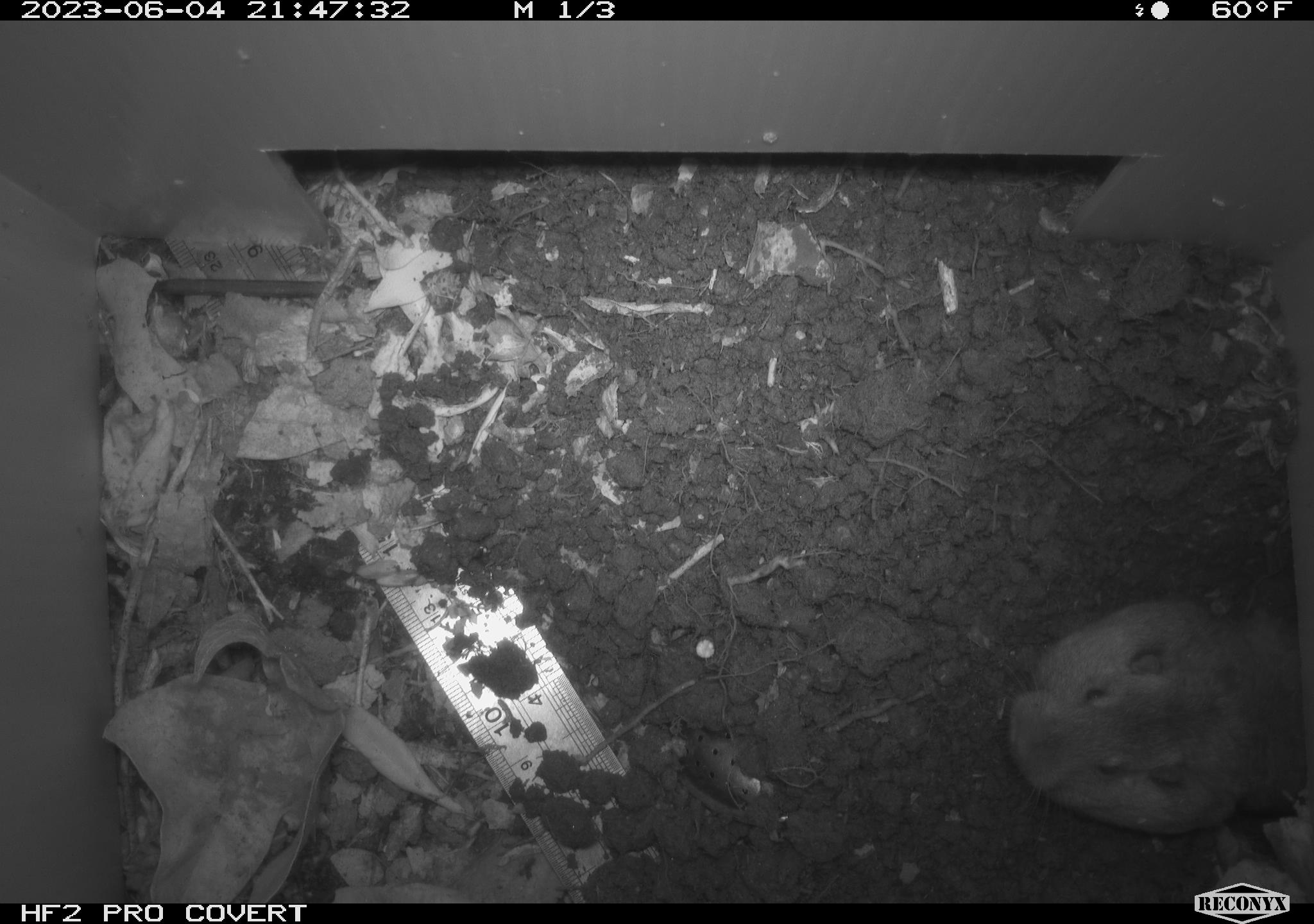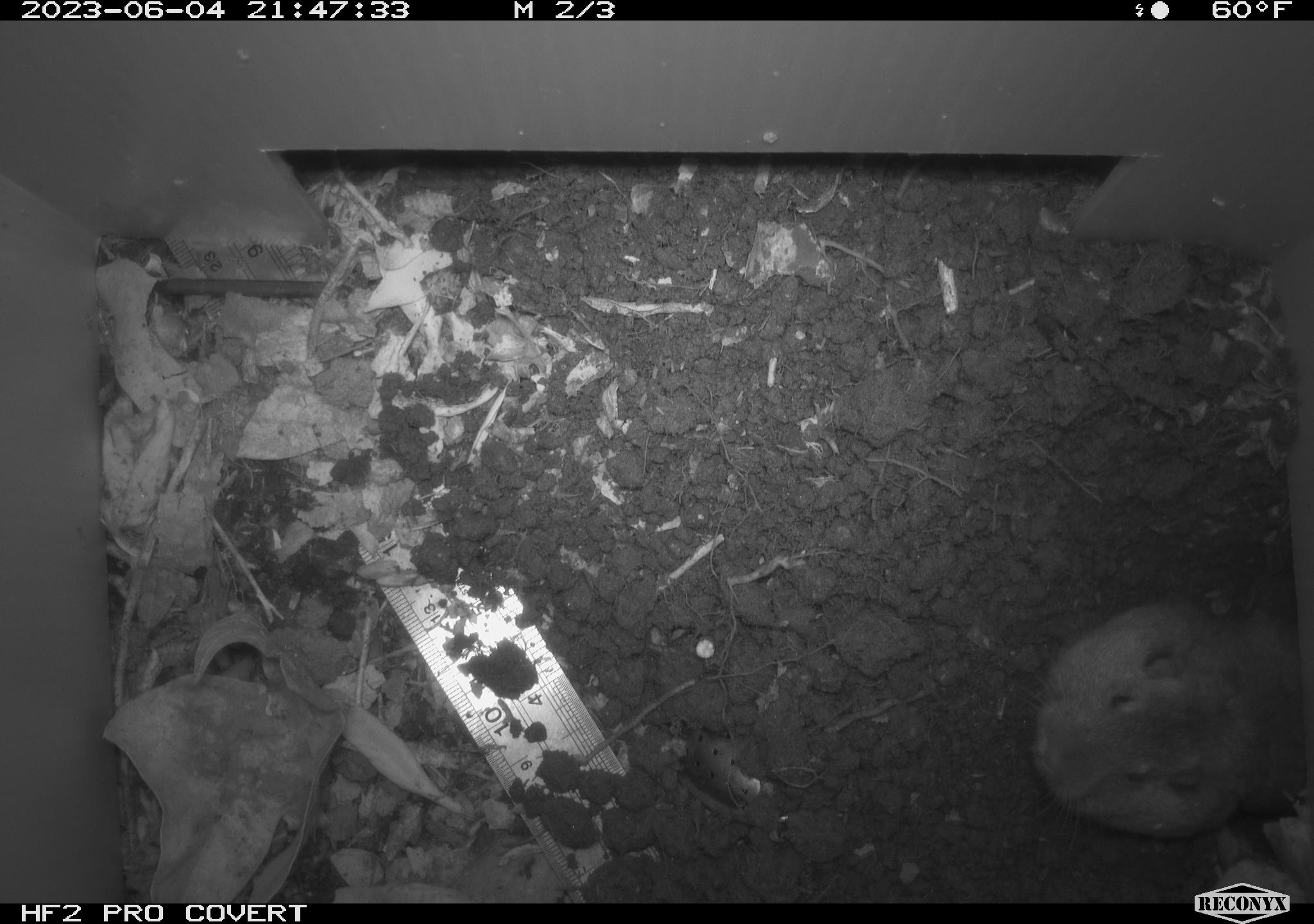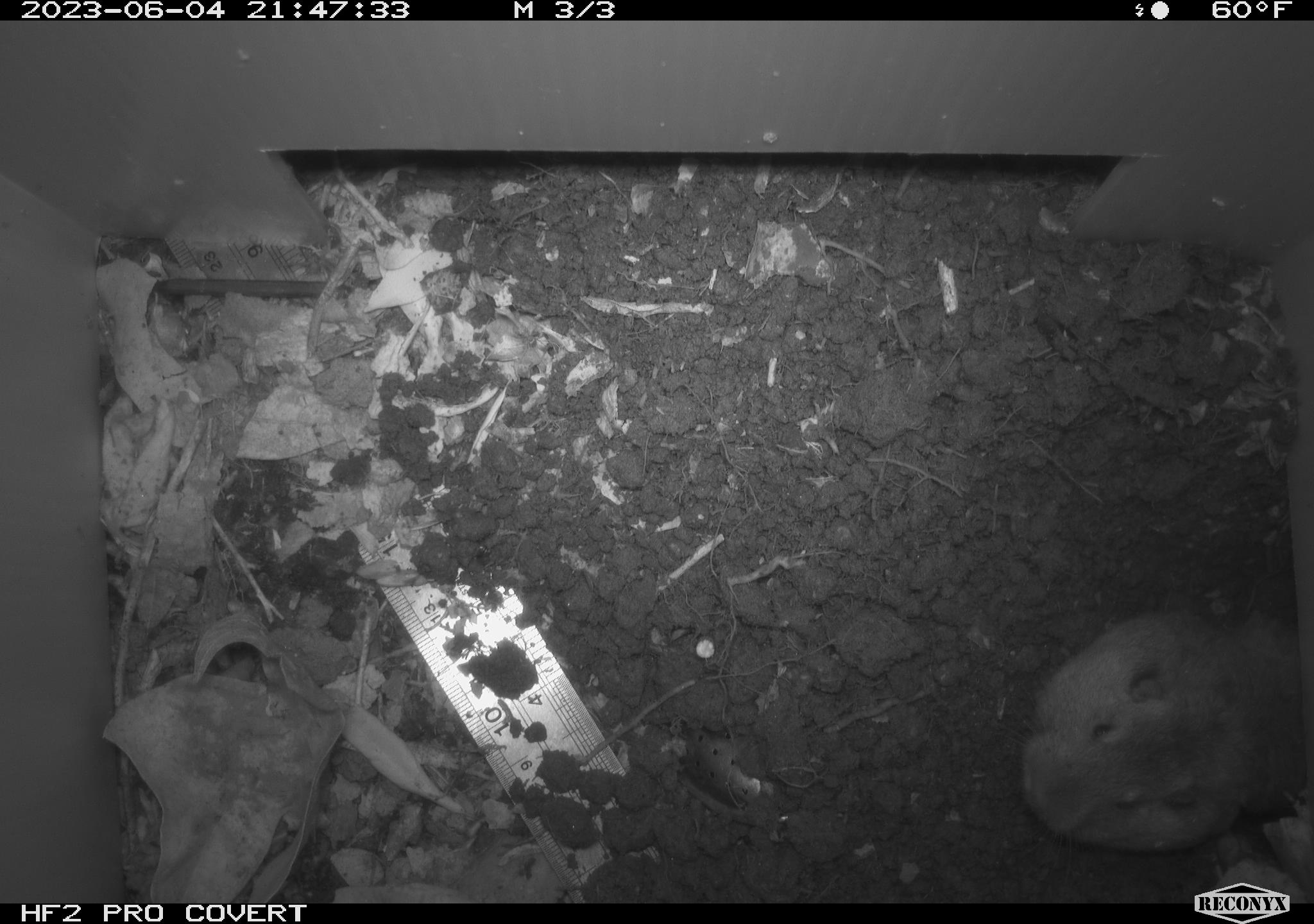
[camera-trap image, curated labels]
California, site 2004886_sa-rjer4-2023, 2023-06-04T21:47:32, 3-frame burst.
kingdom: Animalia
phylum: Chordata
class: Mammalia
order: Rodentia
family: Geomyidae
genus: Megascapheus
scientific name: Megascapheus bottae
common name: botta's pocket gopher